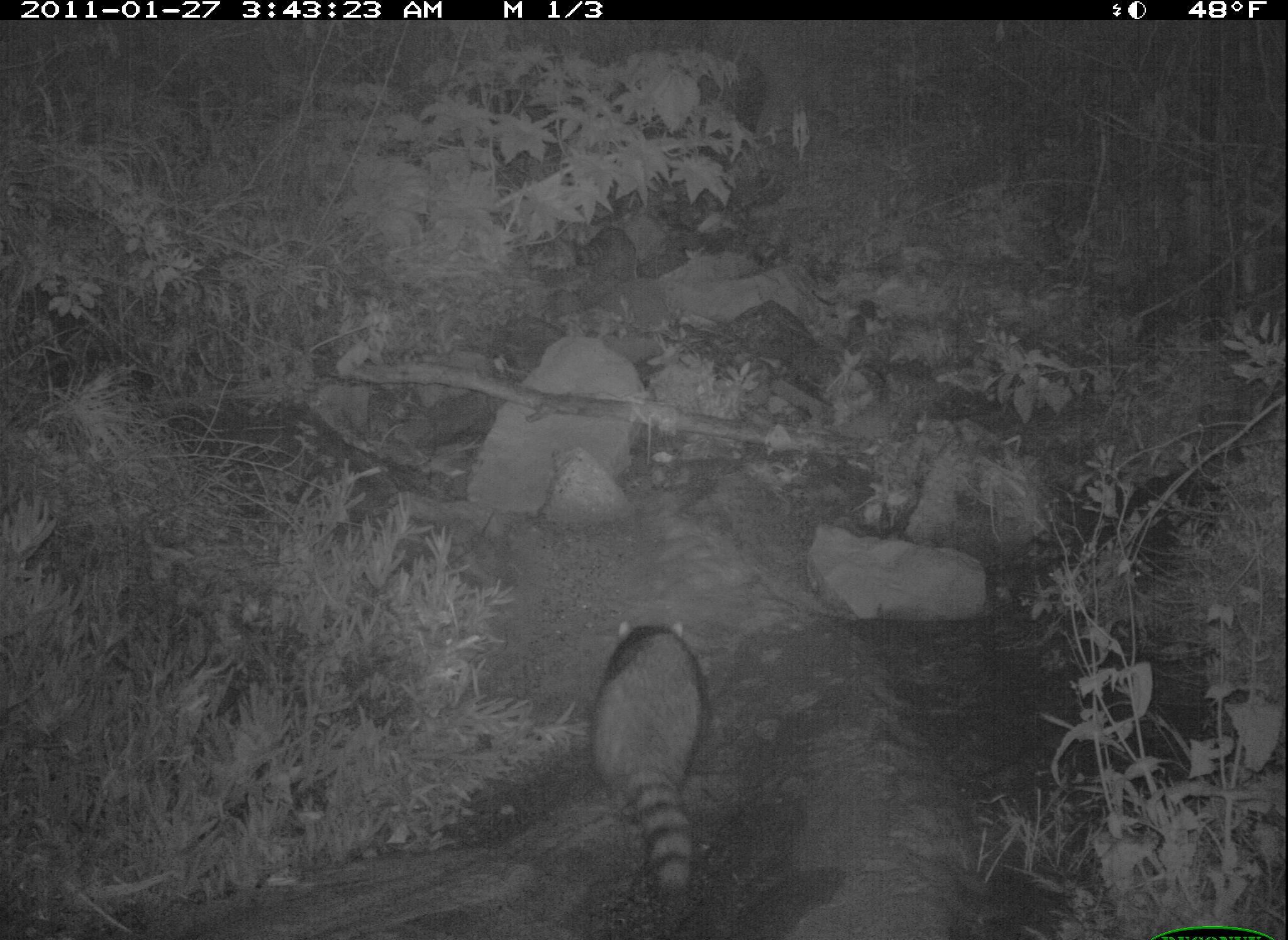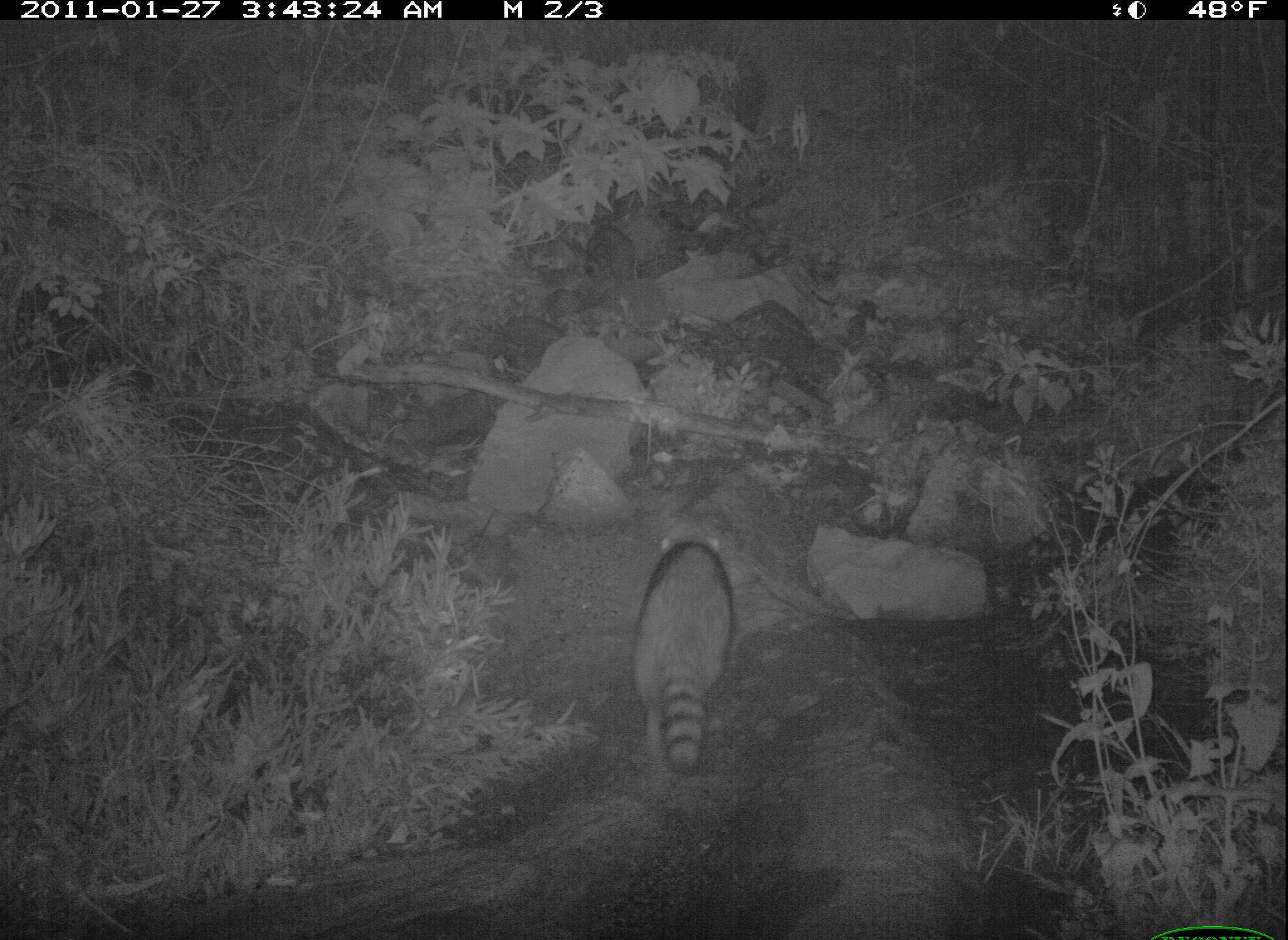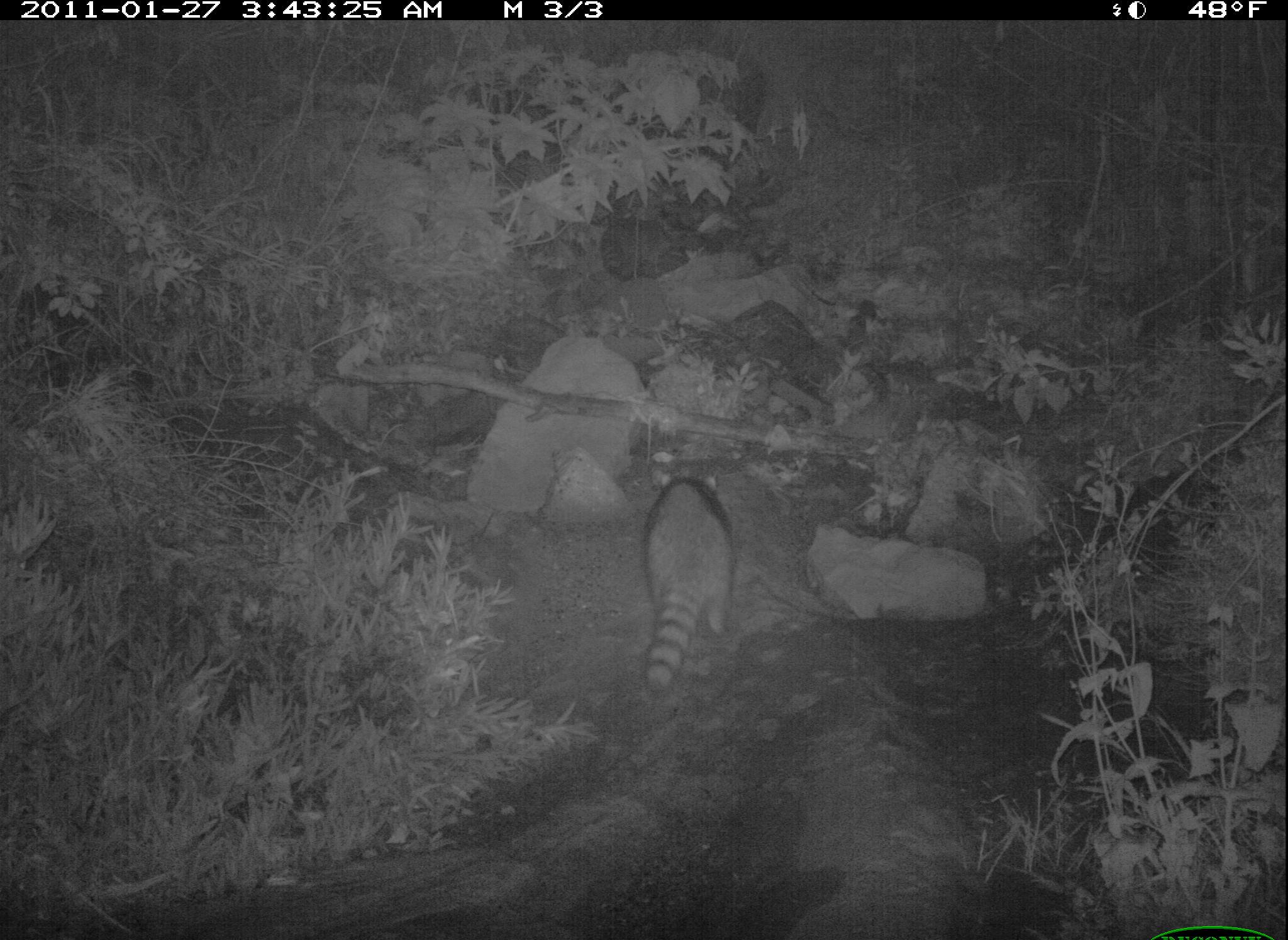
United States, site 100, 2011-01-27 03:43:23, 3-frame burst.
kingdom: Animalia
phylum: Chordata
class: Mammalia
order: Carnivora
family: Procyonidae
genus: Procyon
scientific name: Procyon lotor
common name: raccoon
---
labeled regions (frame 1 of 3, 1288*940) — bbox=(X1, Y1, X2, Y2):
raccoon: bbox=(576, 594, 724, 923)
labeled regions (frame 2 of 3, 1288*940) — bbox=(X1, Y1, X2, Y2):
raccoon: bbox=(625, 523, 749, 781)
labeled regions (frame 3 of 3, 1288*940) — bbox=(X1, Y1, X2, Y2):
raccoon: bbox=(634, 465, 739, 697)